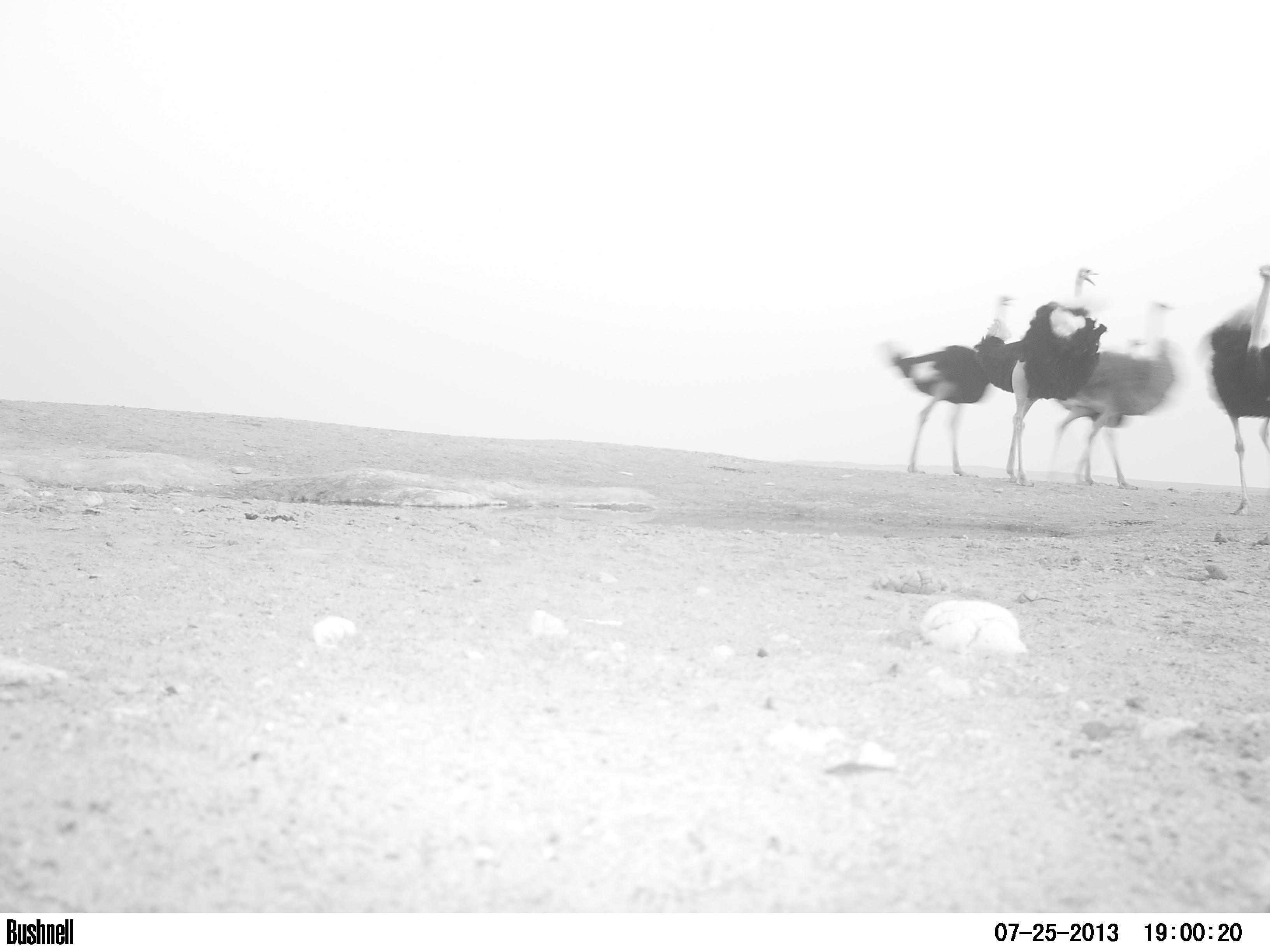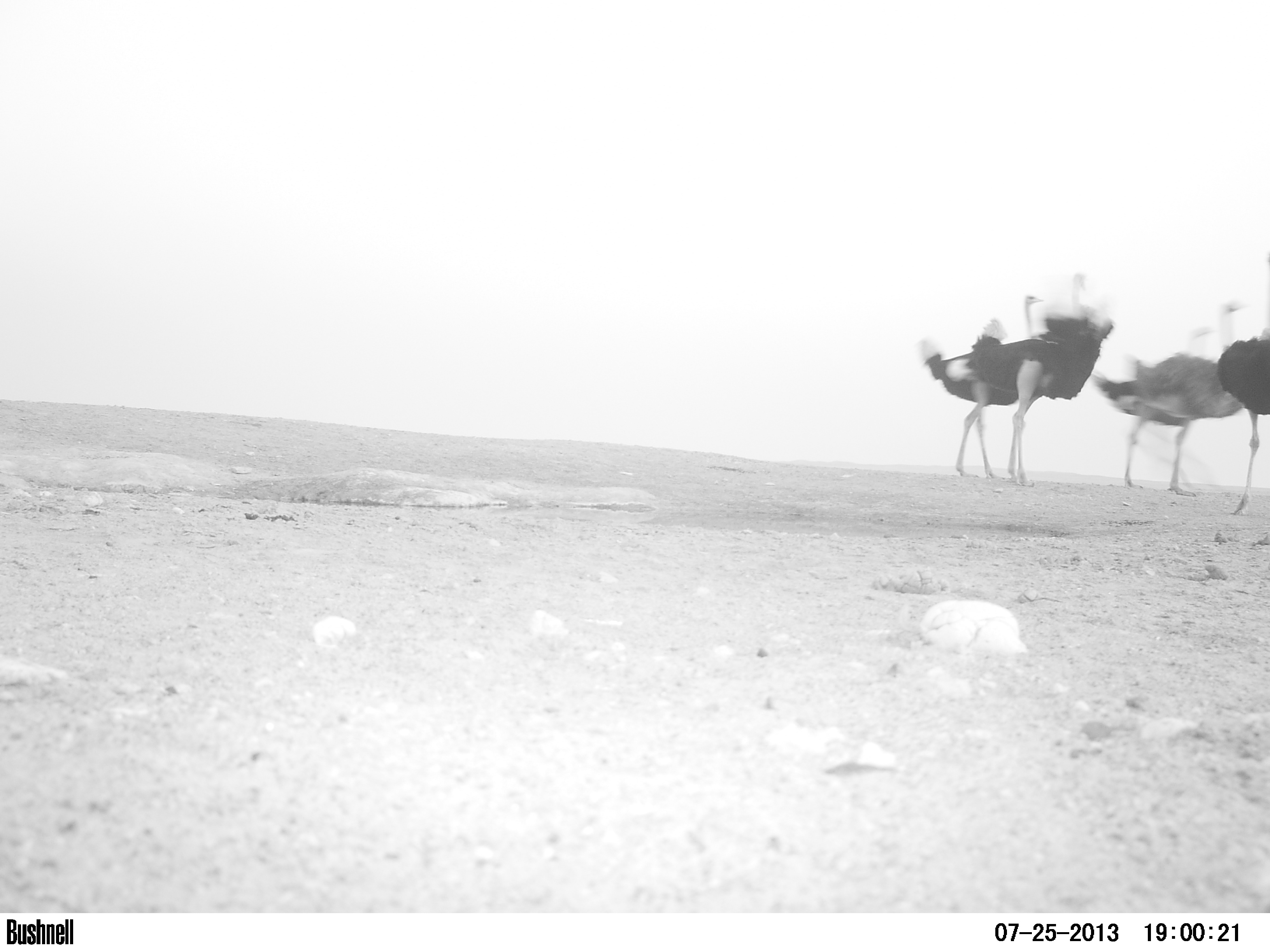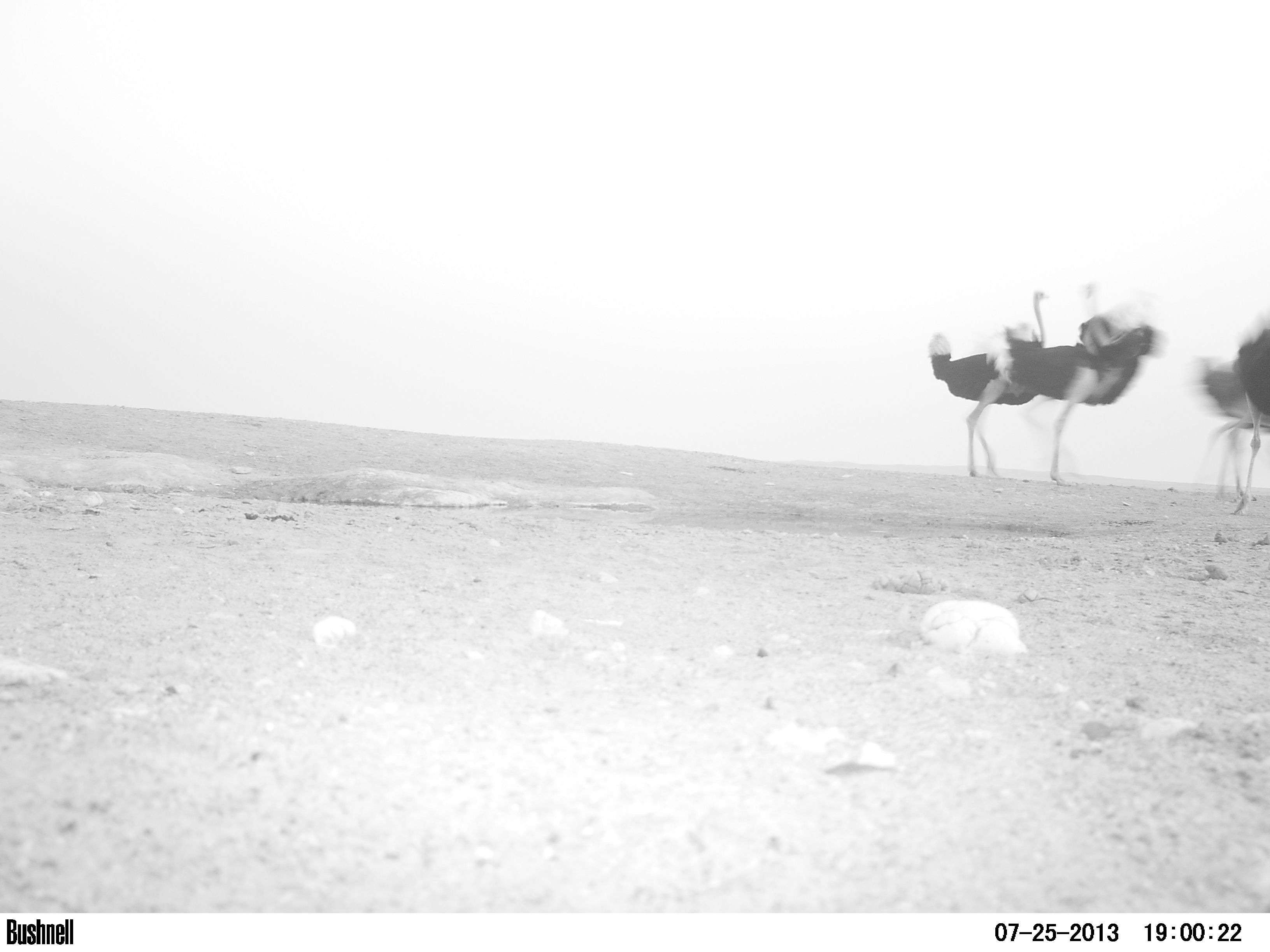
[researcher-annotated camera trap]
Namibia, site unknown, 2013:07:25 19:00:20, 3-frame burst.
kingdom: Animalia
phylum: Chordata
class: Aves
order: Struthioniformes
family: Struthionidae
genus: Struthio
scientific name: Struthio camelus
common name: common ostrich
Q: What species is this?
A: Struthio camelus (common ostrich).